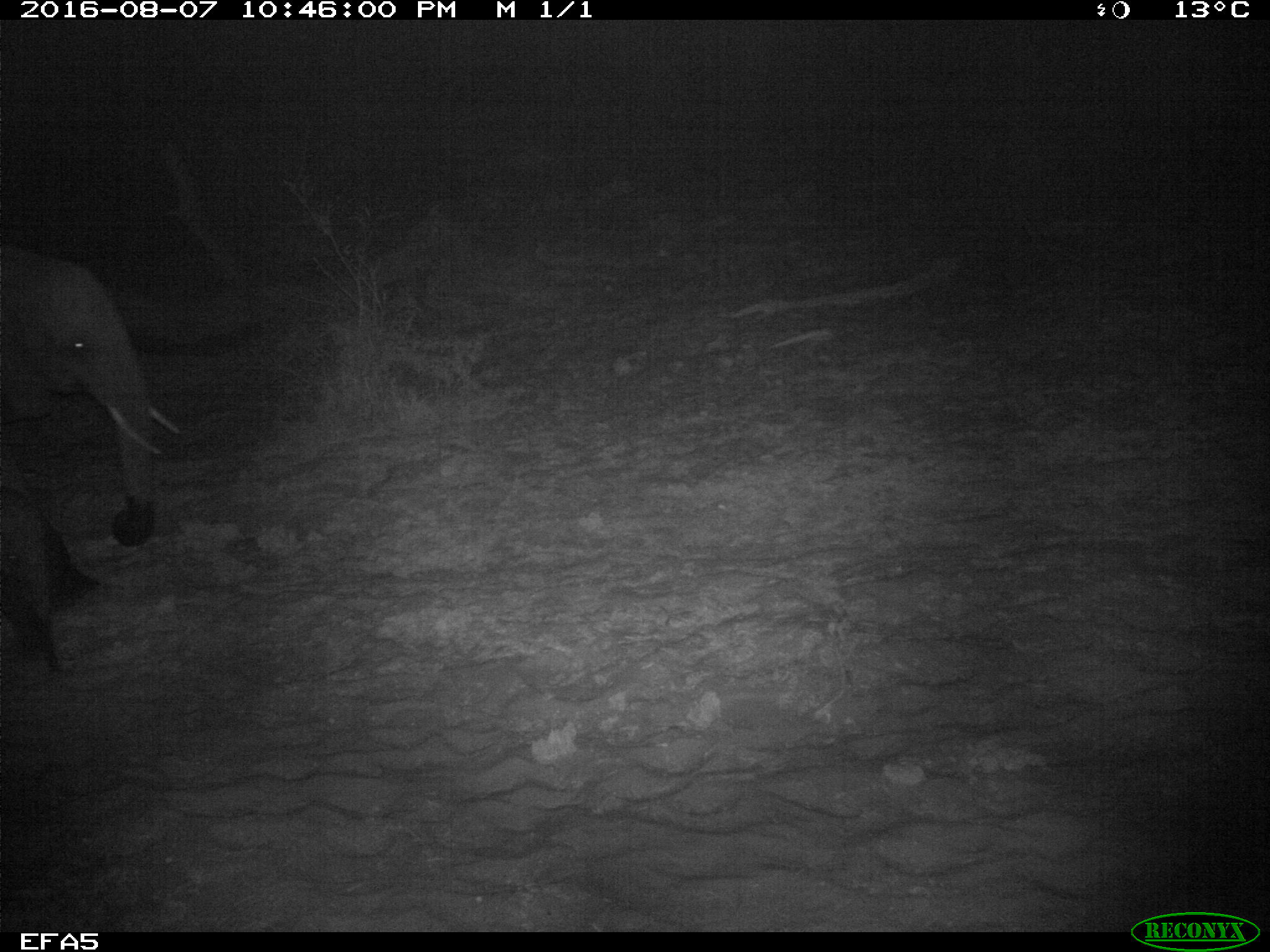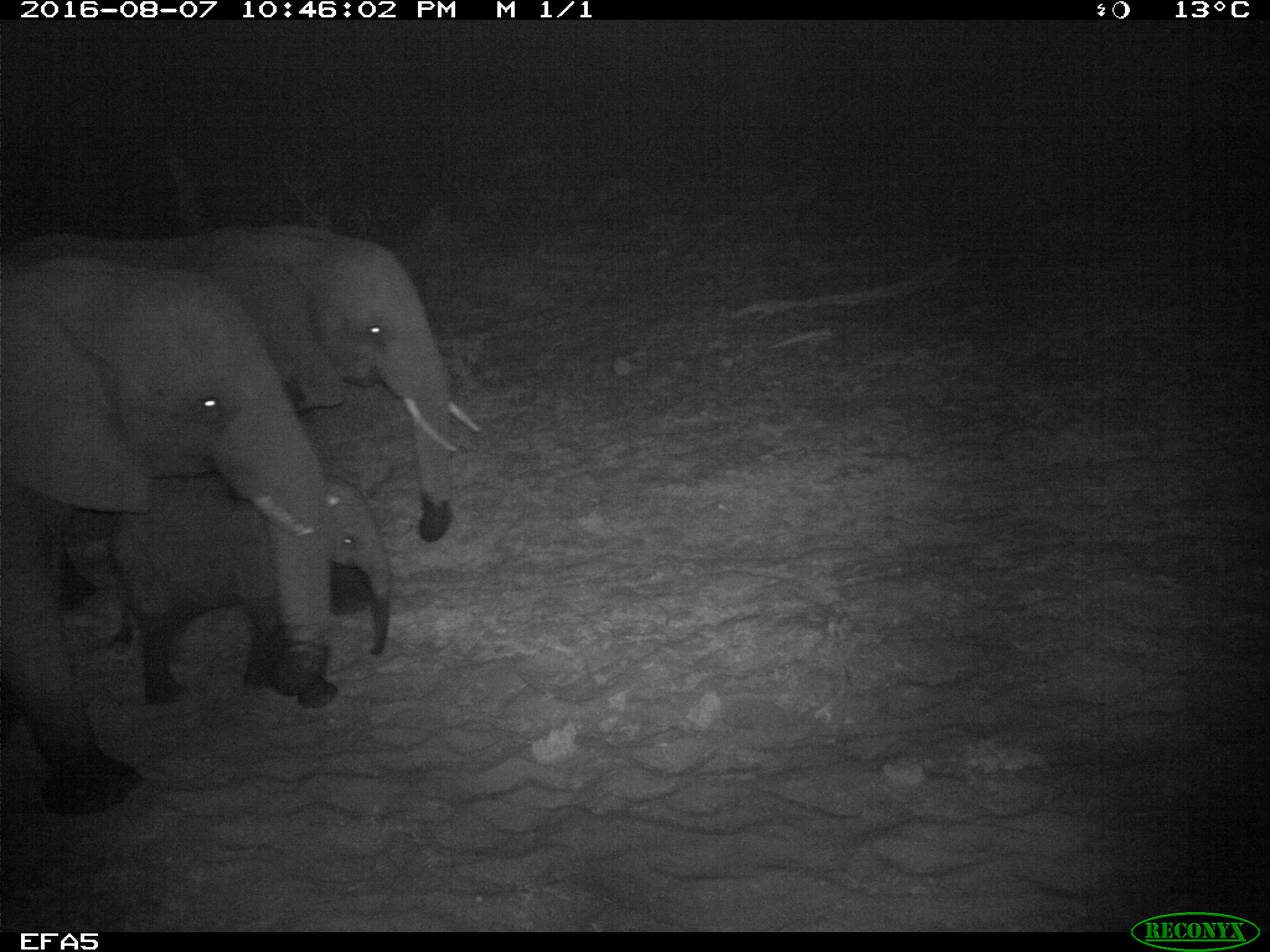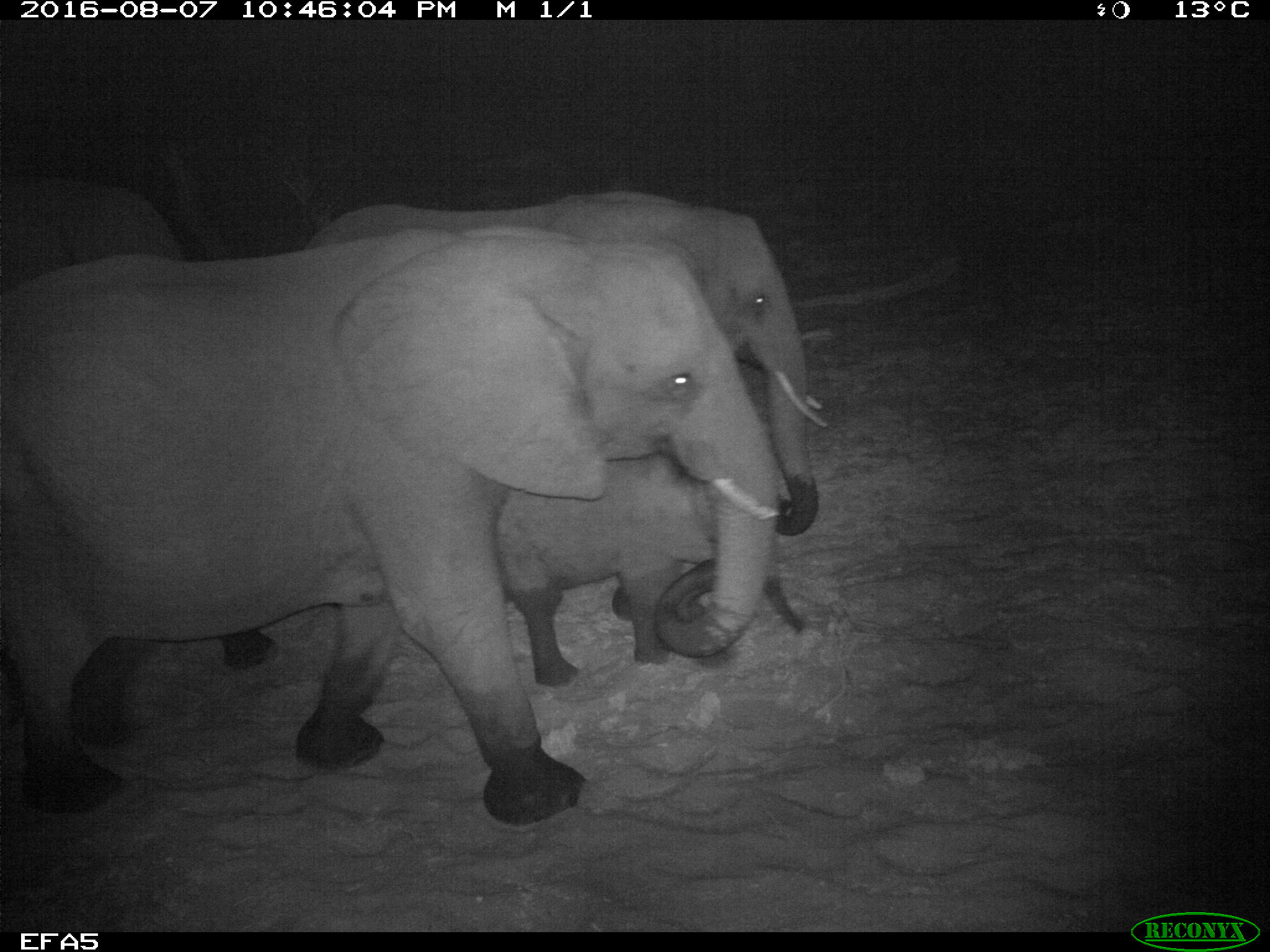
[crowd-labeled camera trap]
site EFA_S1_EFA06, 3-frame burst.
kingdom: Animalia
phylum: Chordata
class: Mammalia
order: Proboscidea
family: Elephantidae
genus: Loxodonta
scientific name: Loxodonta africana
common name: african bush elephant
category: elephant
Elephant (african bush elephant) (Loxodonta africana), count 3. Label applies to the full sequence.